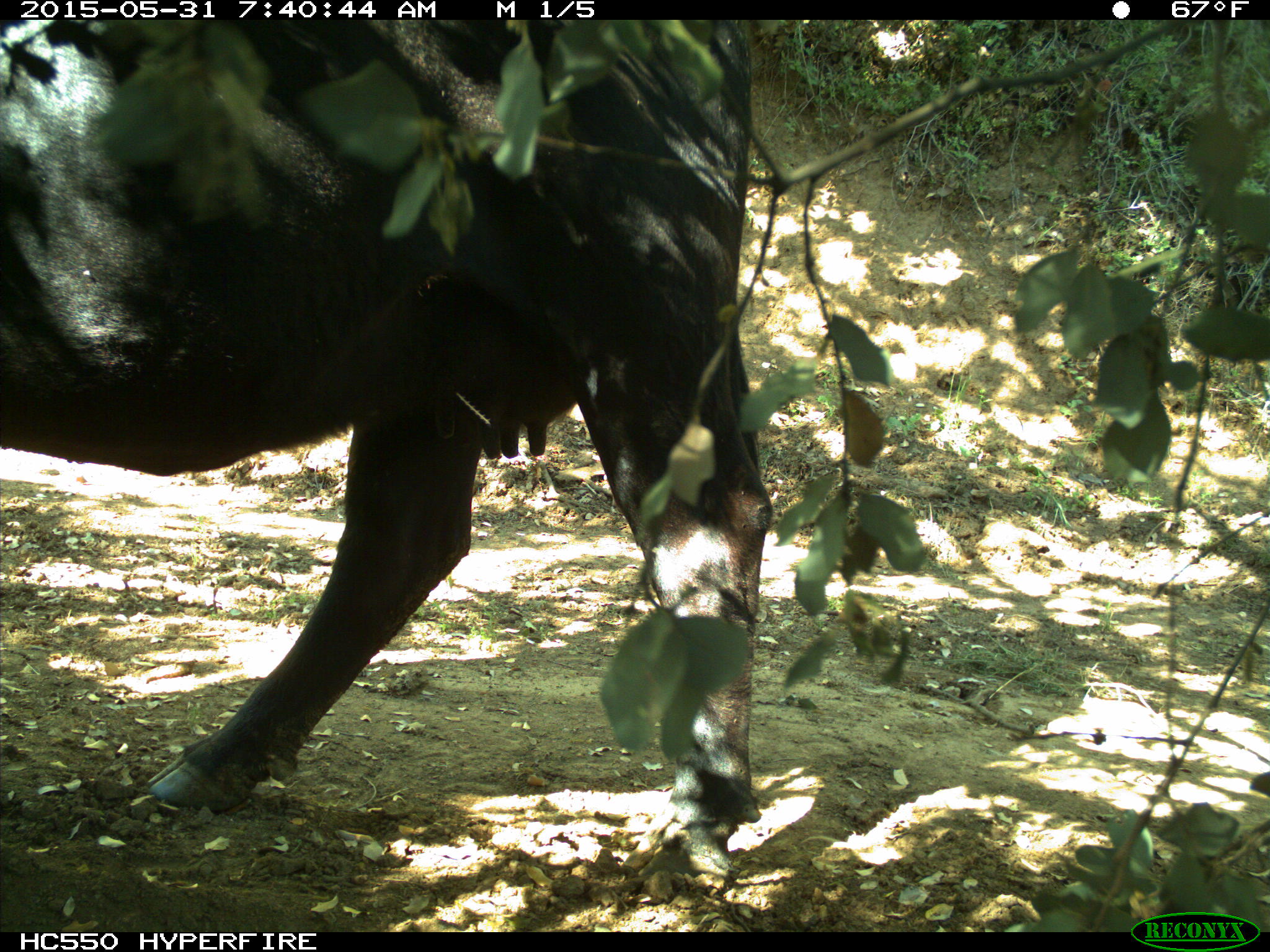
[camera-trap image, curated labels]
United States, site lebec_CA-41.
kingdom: Animalia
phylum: Chordata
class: Mammalia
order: Artiodactyla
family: Bovidae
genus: Bos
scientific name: Bos taurus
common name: domestic cow